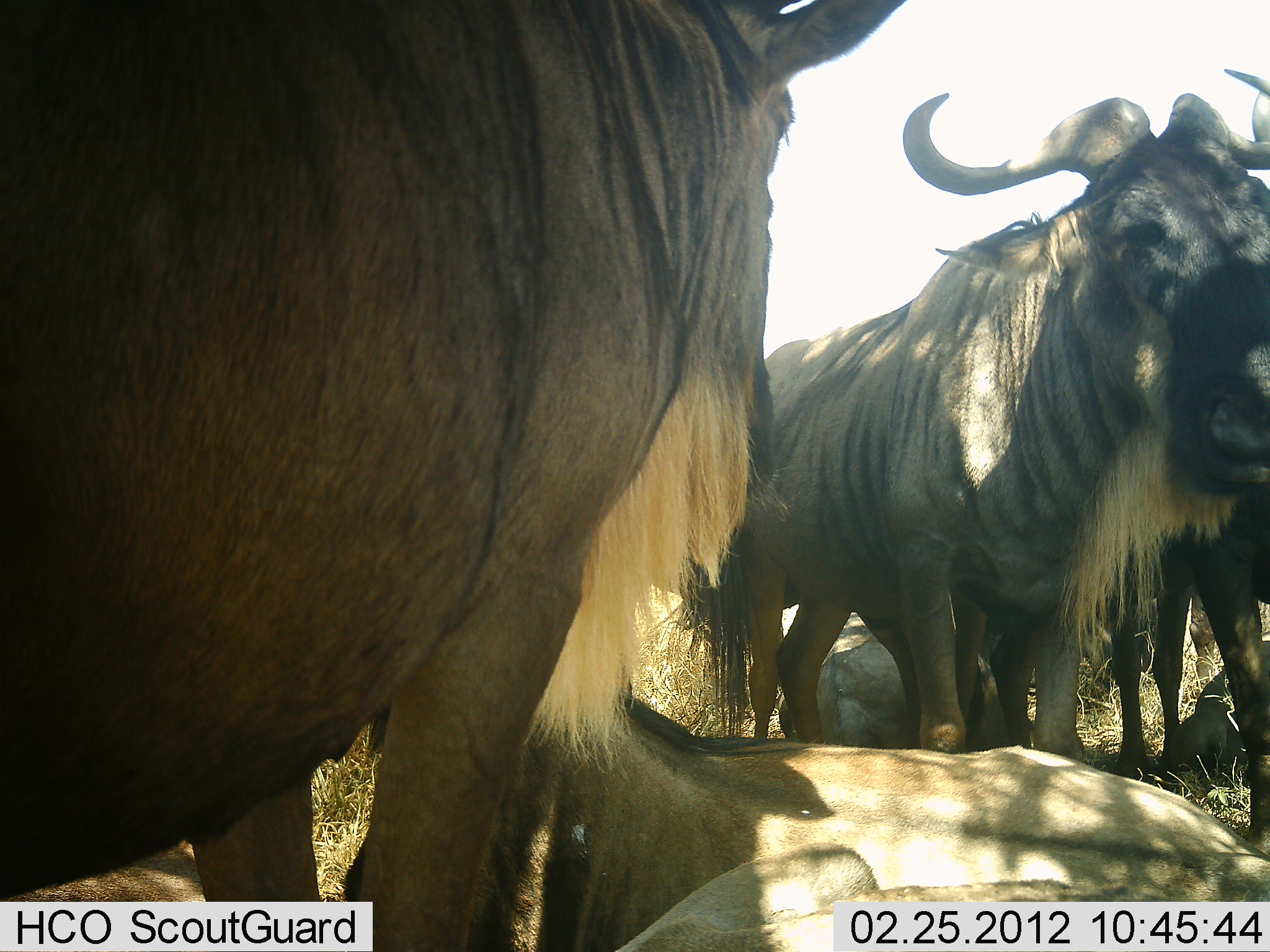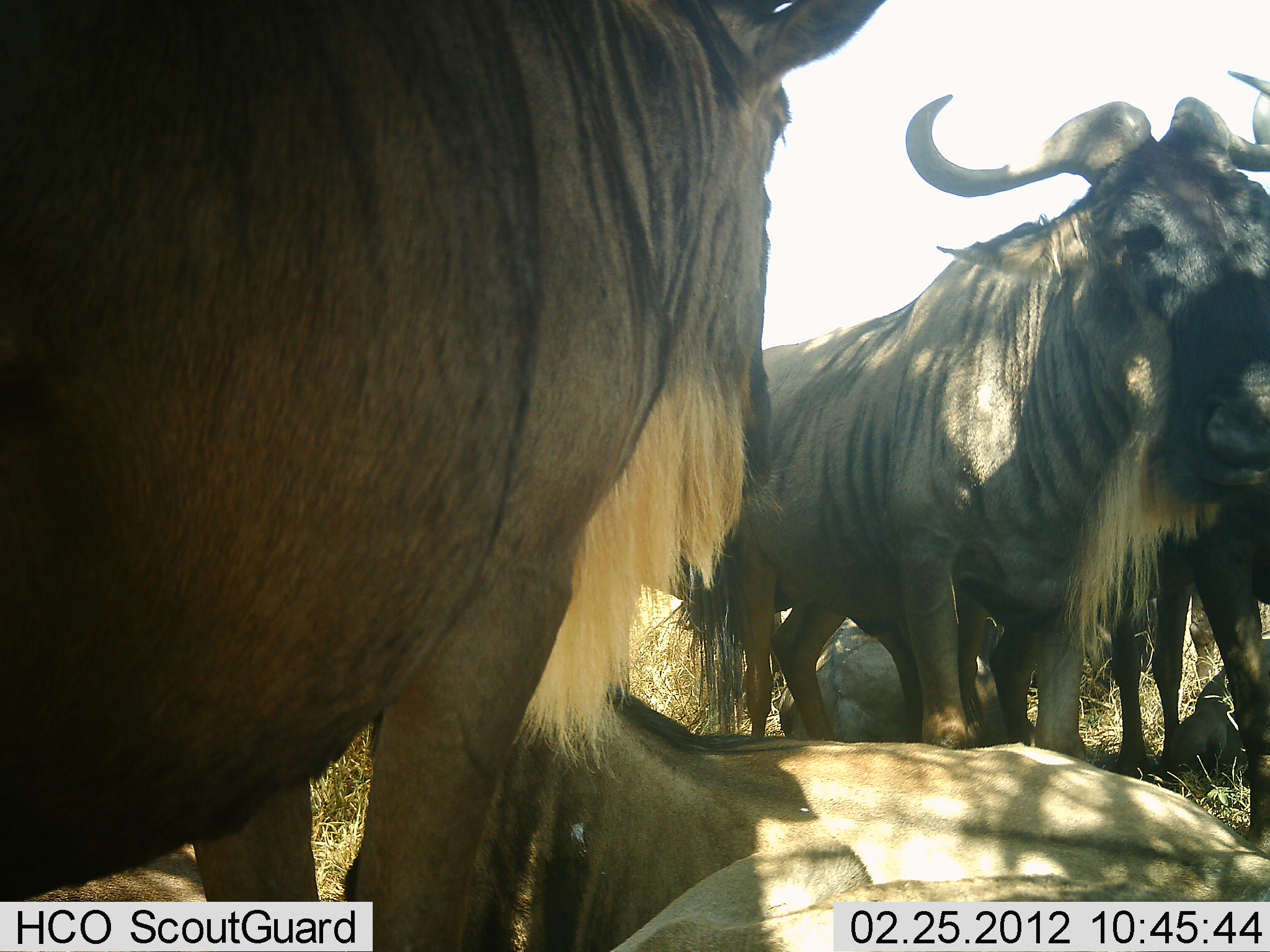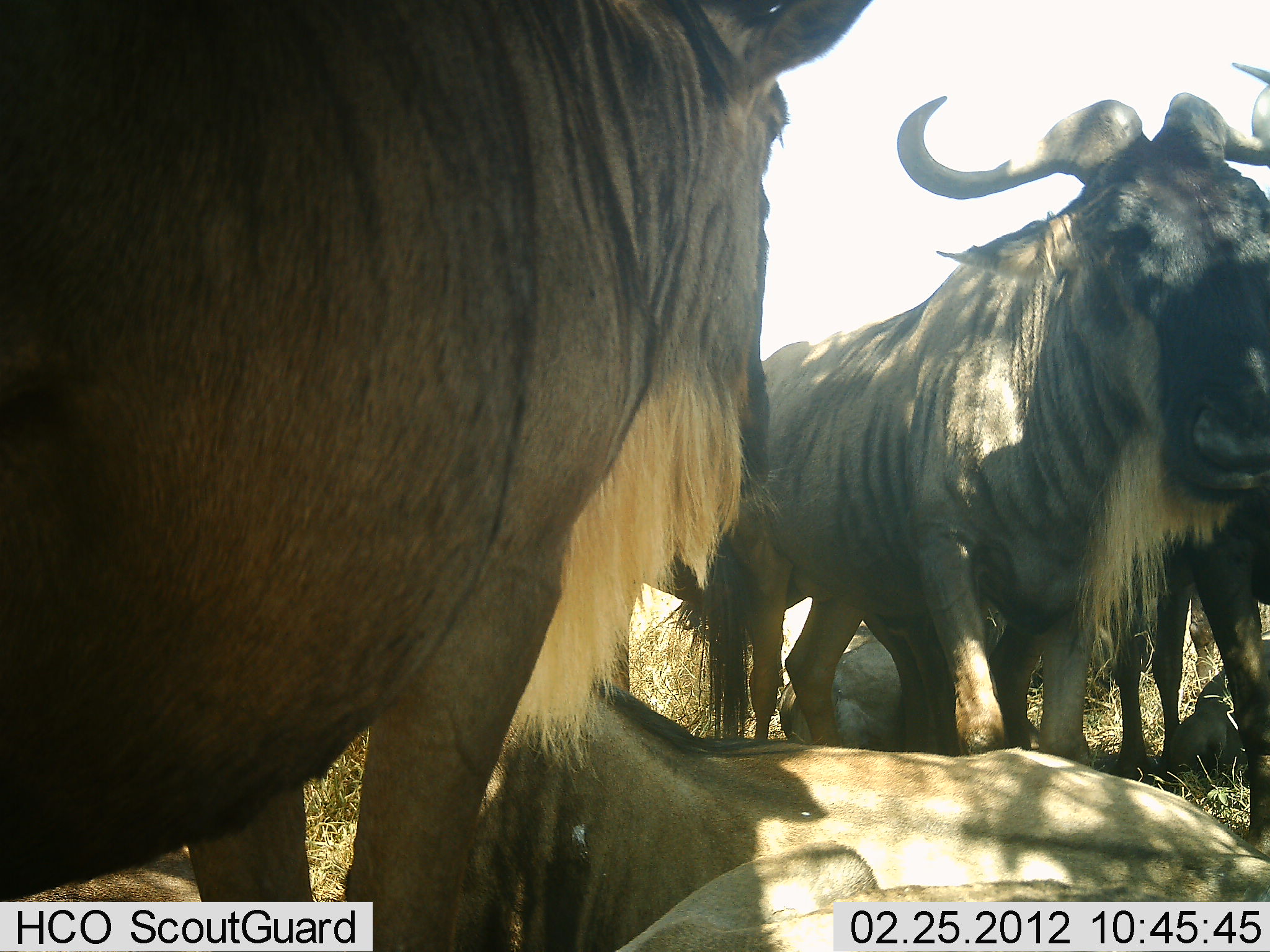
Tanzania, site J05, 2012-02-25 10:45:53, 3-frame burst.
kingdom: Animalia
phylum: Chordata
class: Mammalia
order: Artiodactyla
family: Bovidae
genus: Connochaetes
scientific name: Connochaetes taurinus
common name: blue wildebeest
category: wildebeest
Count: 5.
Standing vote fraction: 78%.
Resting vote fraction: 94%.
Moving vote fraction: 0%.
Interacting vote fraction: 0%.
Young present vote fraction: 6%.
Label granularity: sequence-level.